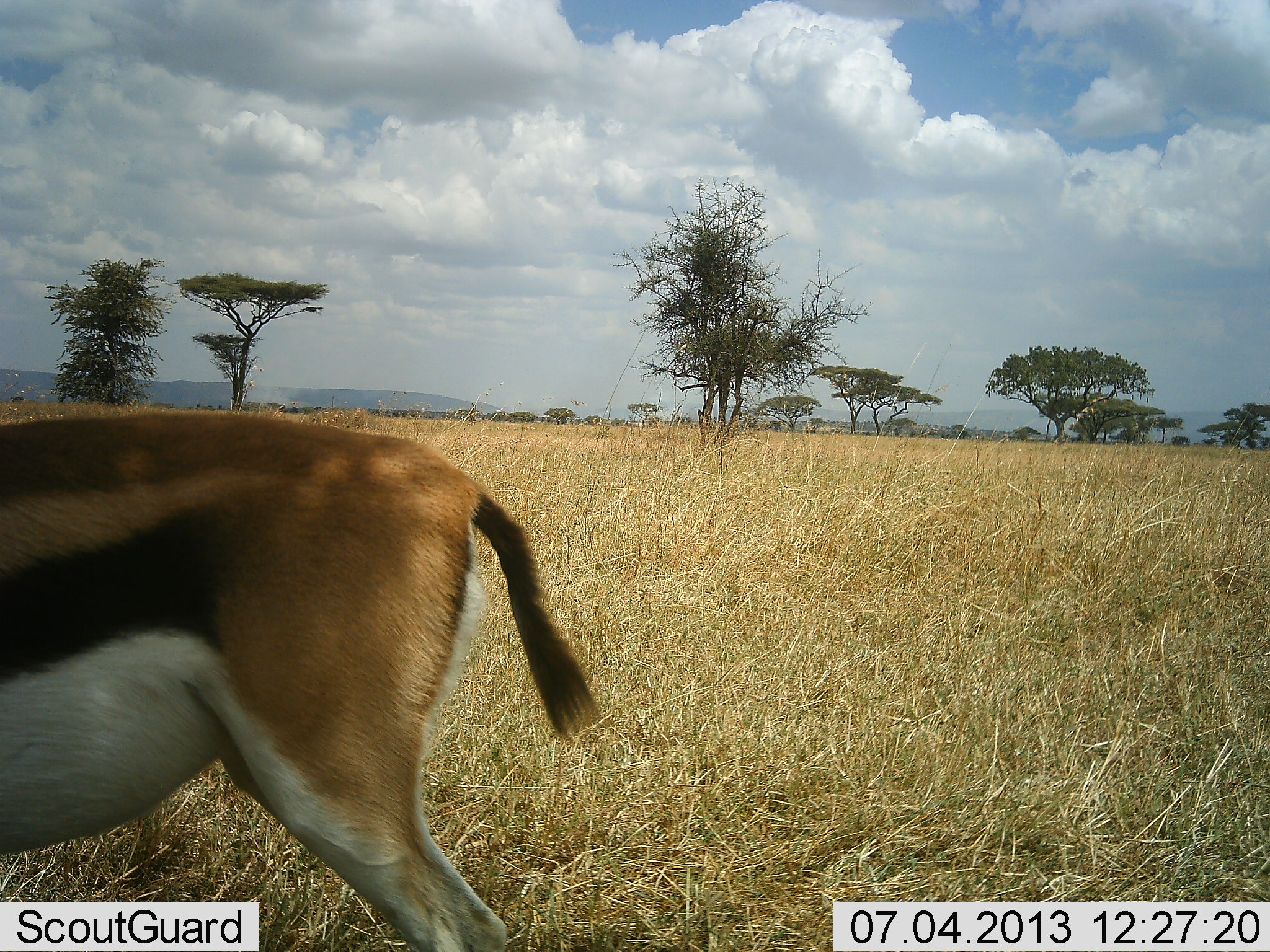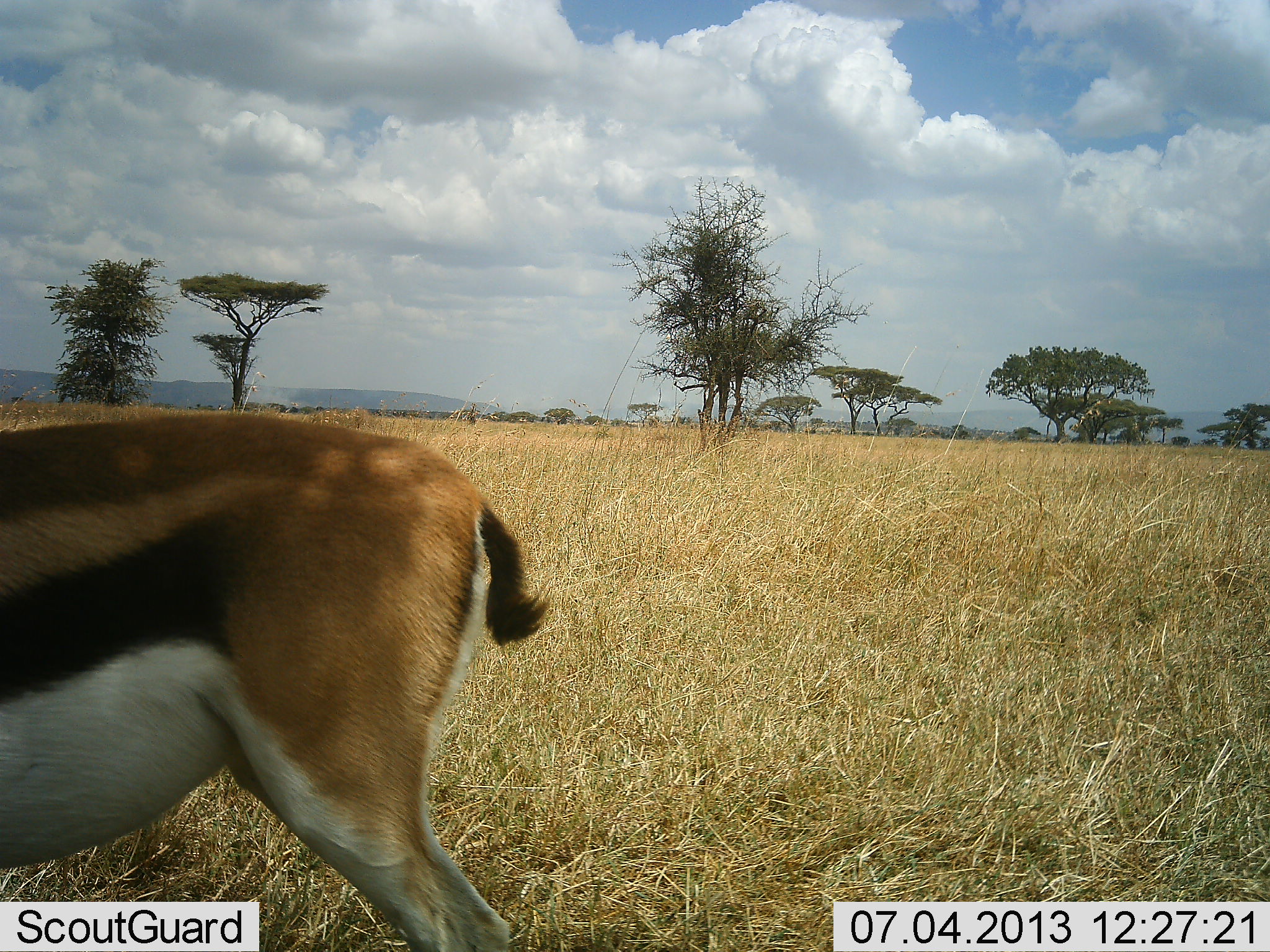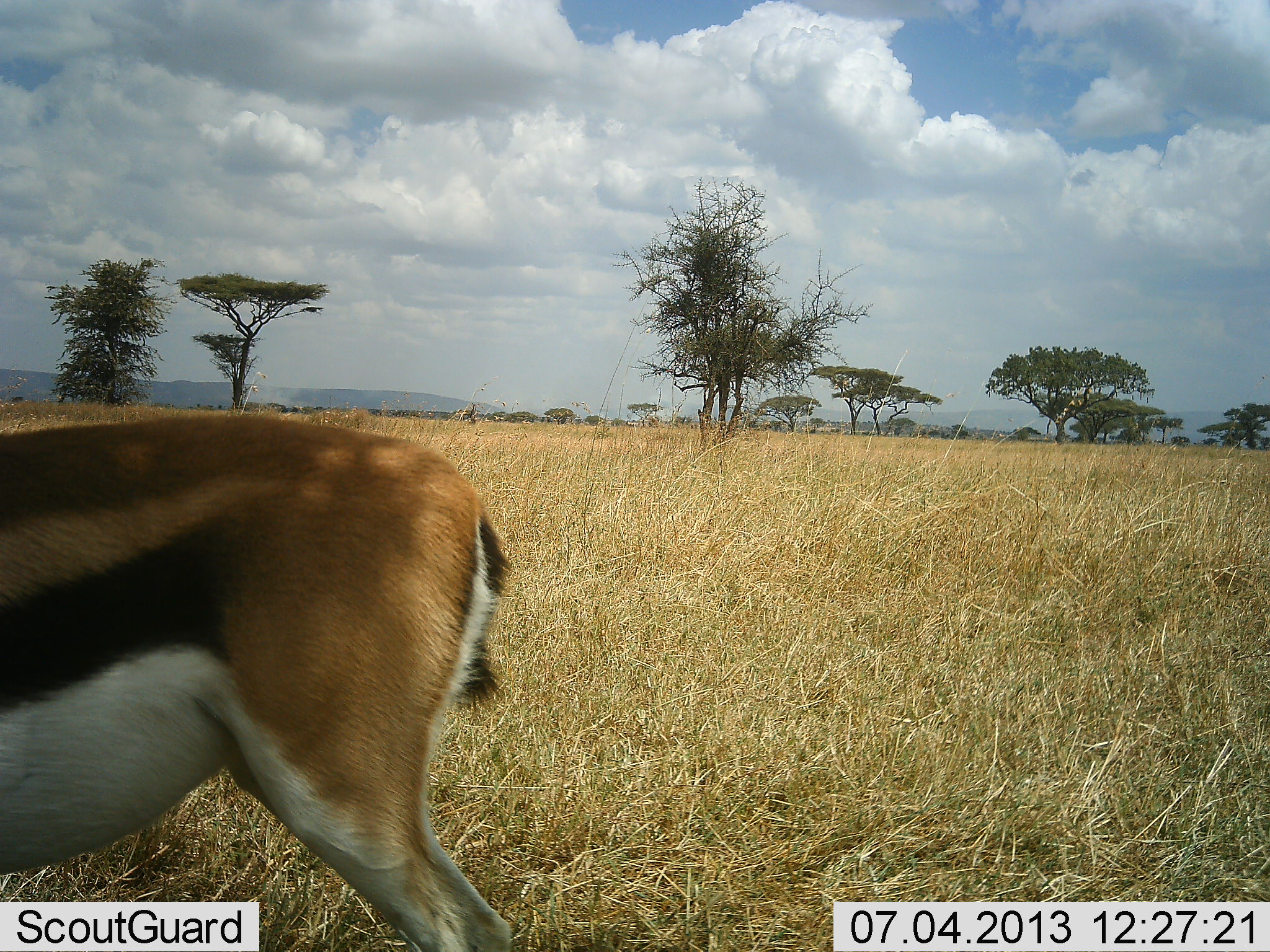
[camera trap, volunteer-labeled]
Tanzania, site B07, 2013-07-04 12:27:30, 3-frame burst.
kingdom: Animalia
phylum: Chordata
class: Mammalia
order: Artiodactyla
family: Bovidae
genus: Eudorcas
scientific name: Eudorcas thomsonii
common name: thomson's gazelle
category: gazellethomsons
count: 1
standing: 94%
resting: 0%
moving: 6%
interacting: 0%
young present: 0%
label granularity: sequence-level